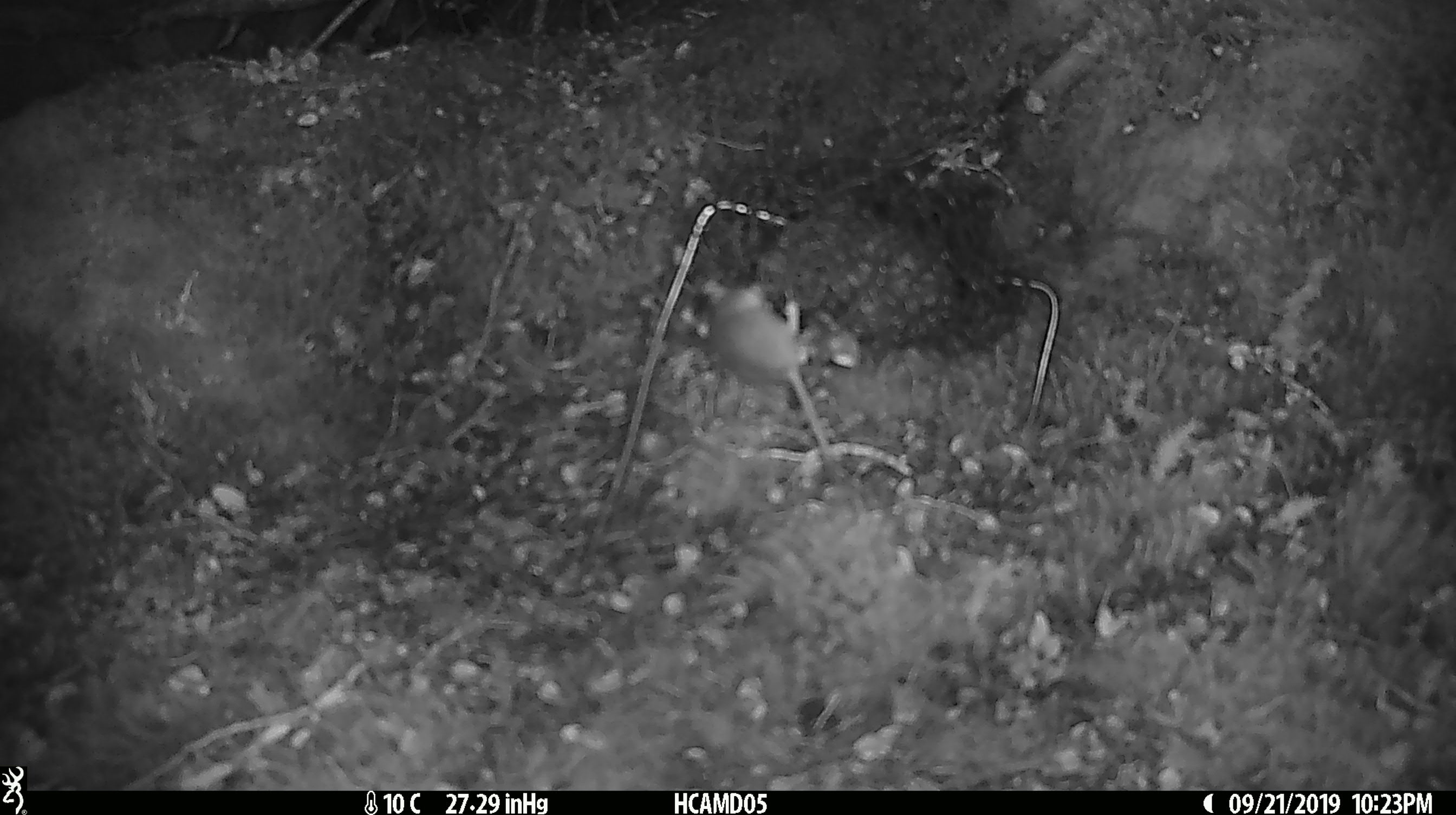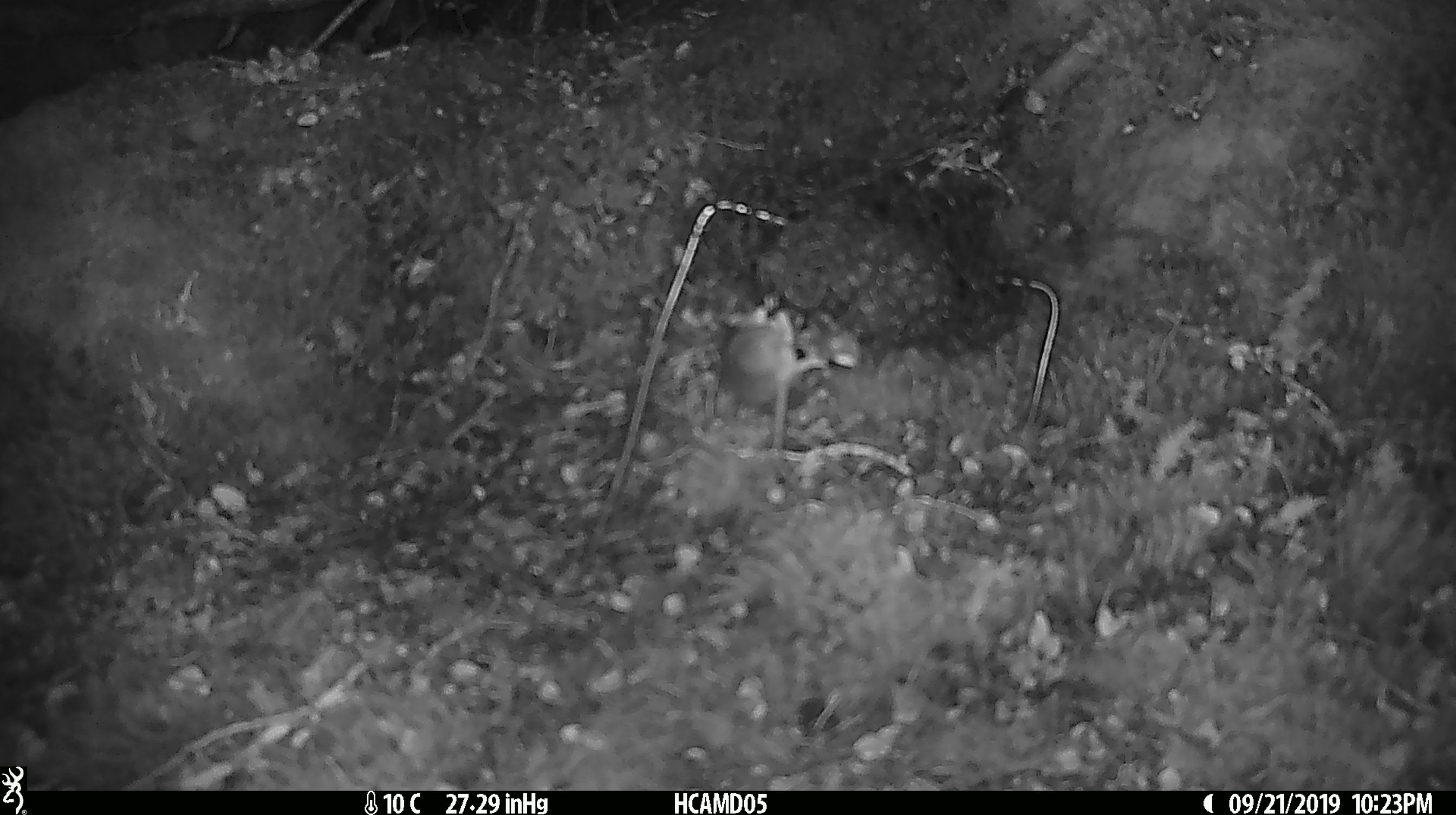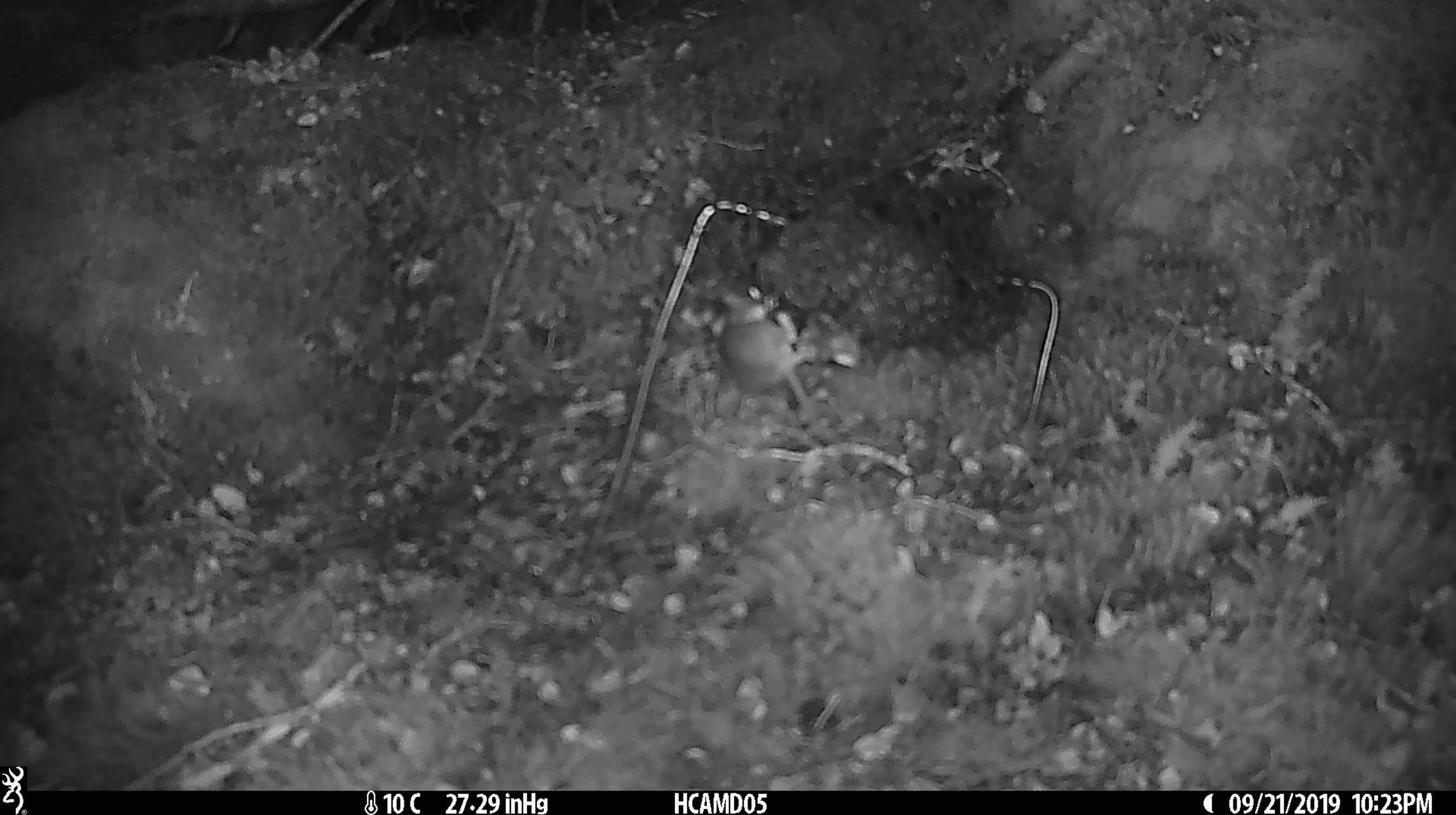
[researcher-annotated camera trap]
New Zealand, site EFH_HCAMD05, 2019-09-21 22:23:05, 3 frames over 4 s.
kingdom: Animalia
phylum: Chordata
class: Mammalia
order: Rodentia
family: Muridae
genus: Mus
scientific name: Mus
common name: mouse